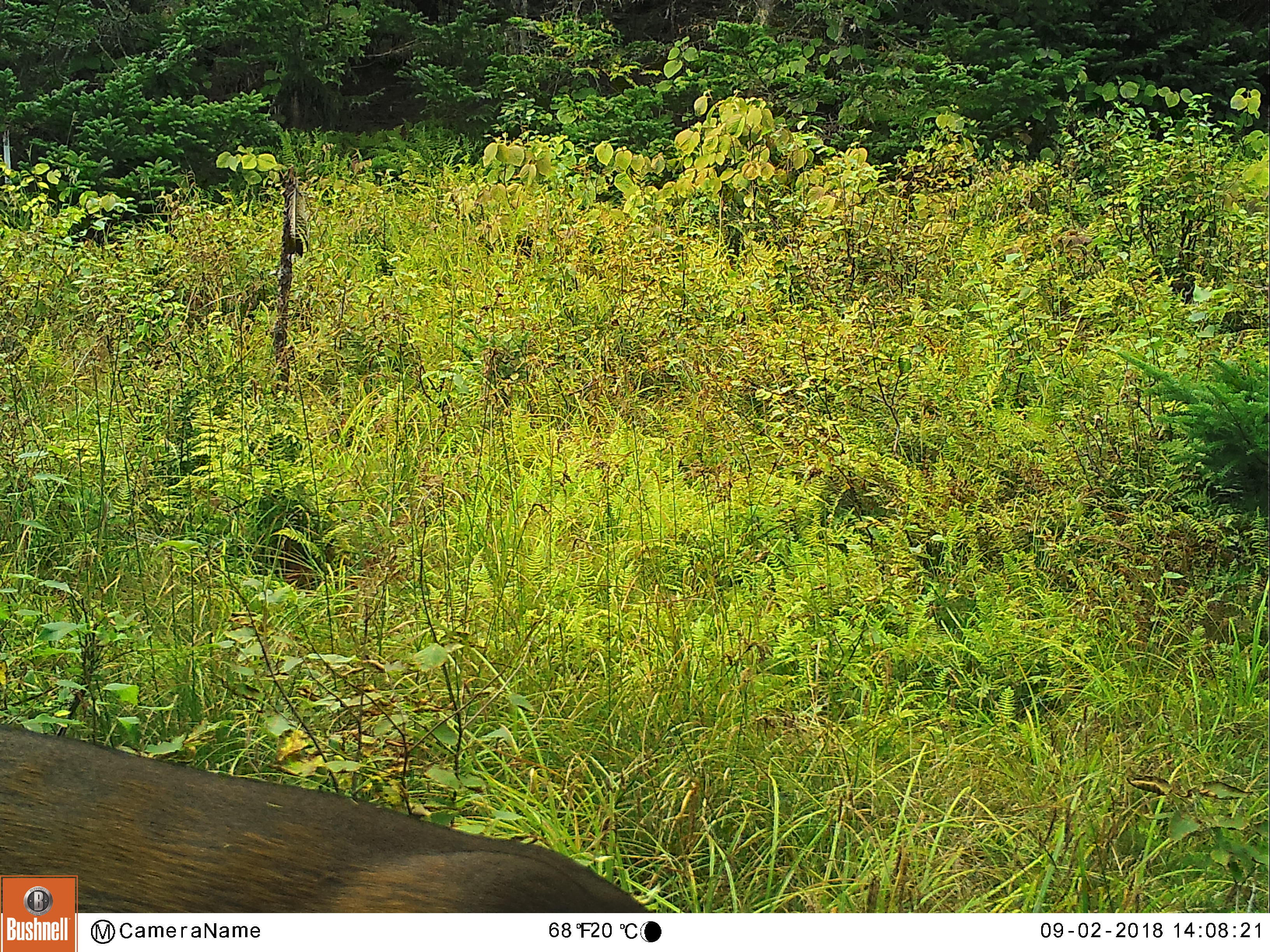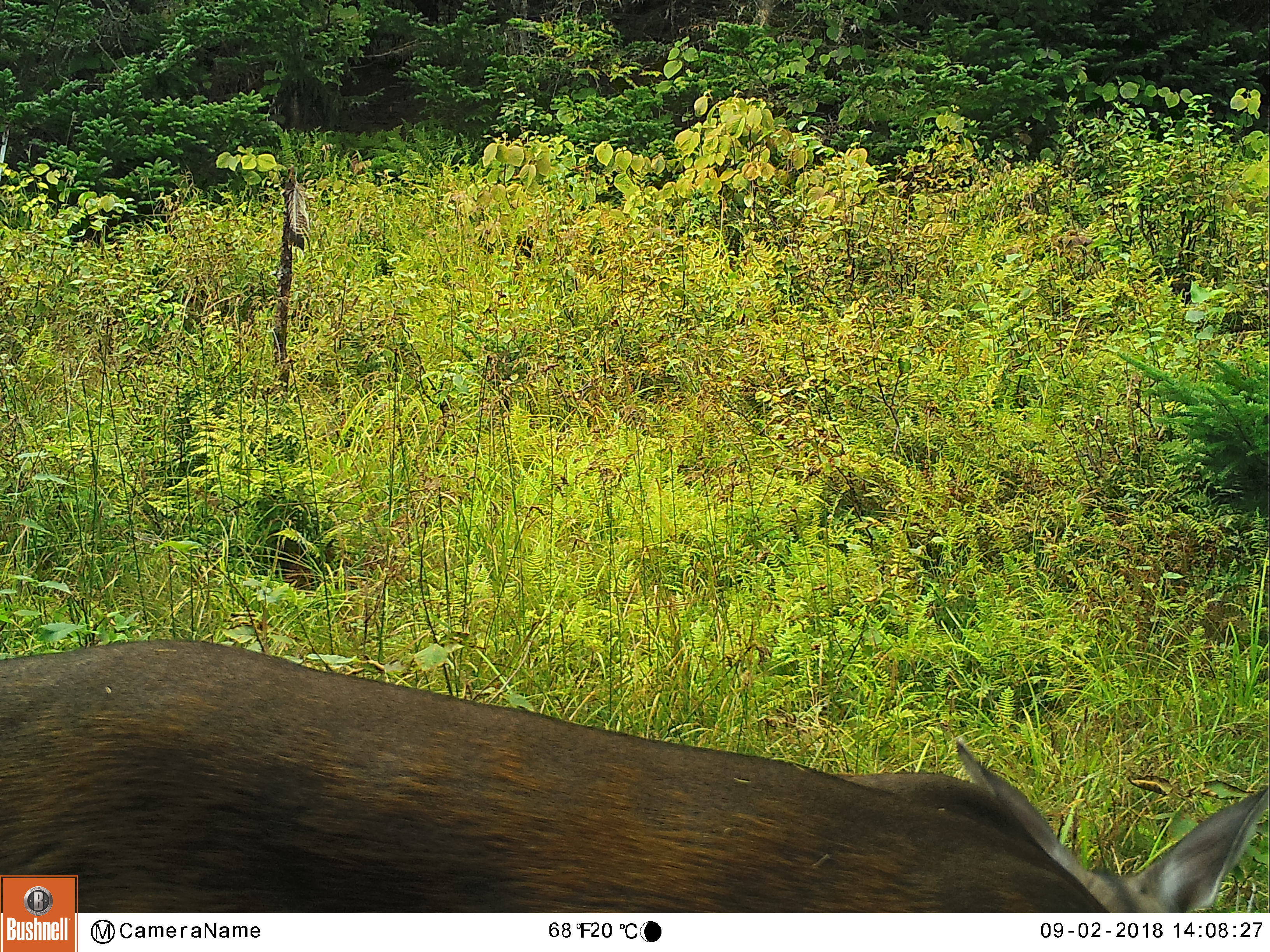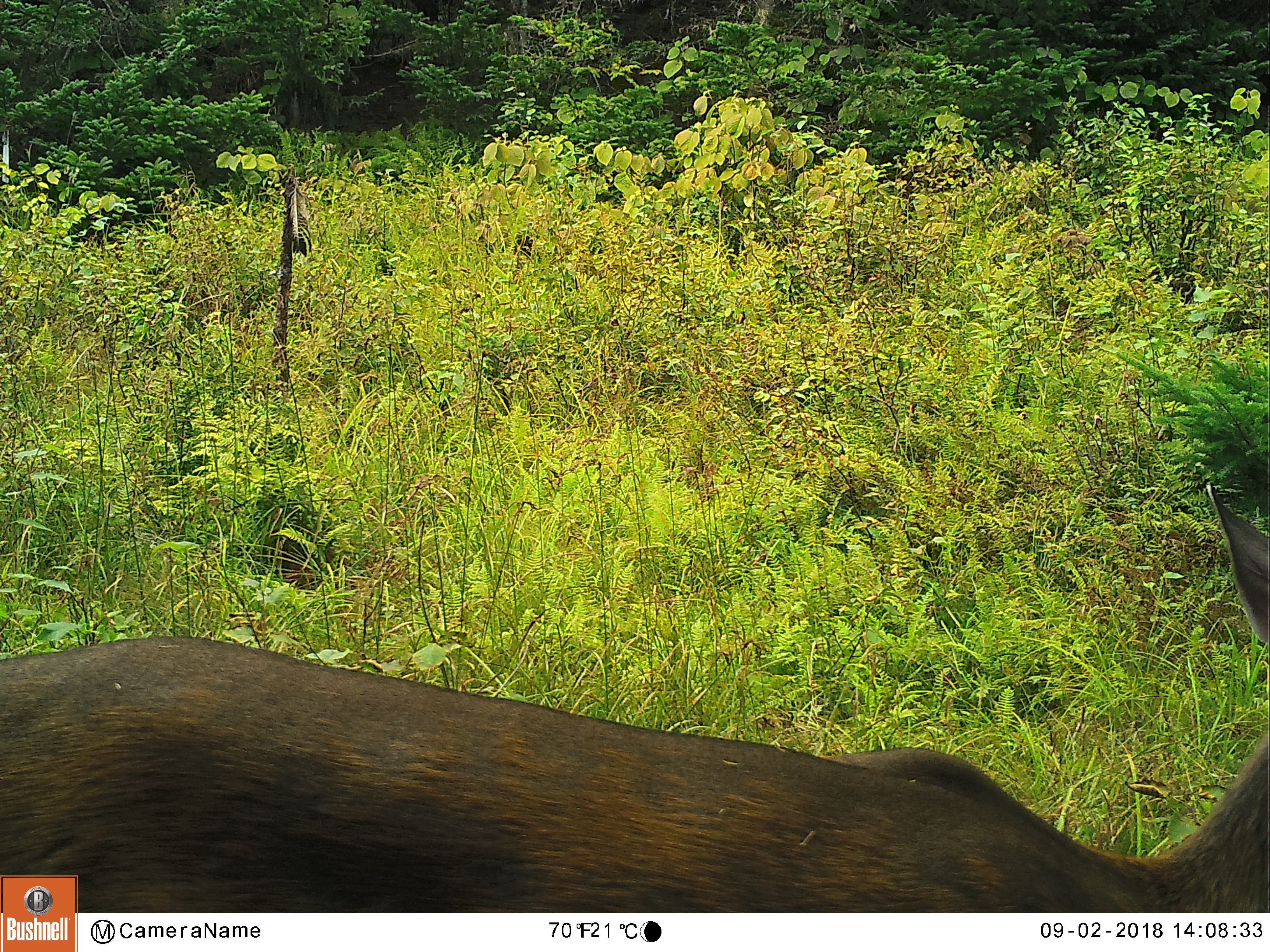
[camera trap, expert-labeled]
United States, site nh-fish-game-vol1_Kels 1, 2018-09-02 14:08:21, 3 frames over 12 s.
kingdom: Animalia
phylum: Chordata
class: Mammalia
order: Artiodactyla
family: Cervidae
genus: Alces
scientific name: Alces alces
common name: moose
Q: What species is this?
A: Moose (Alces alces).